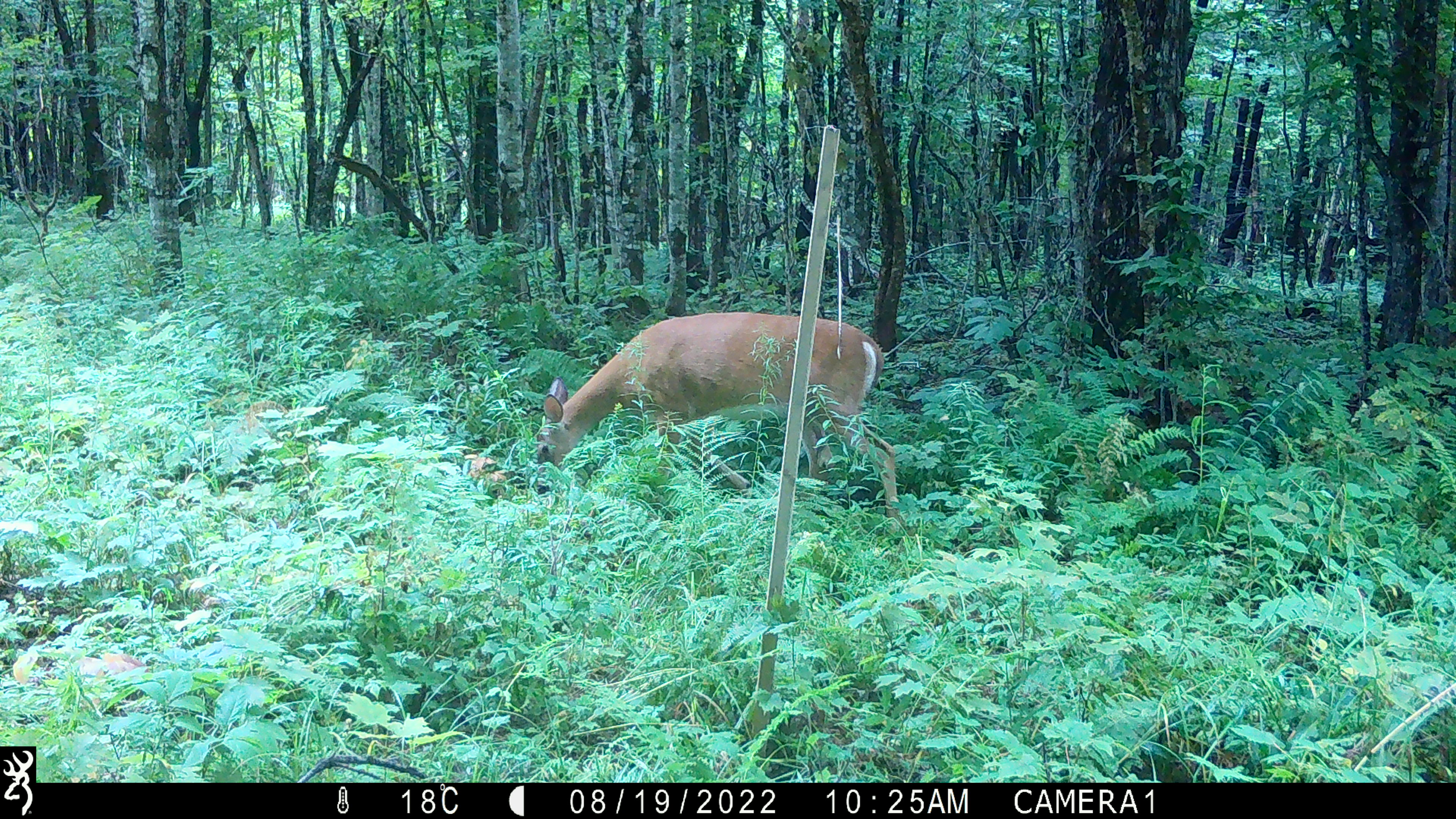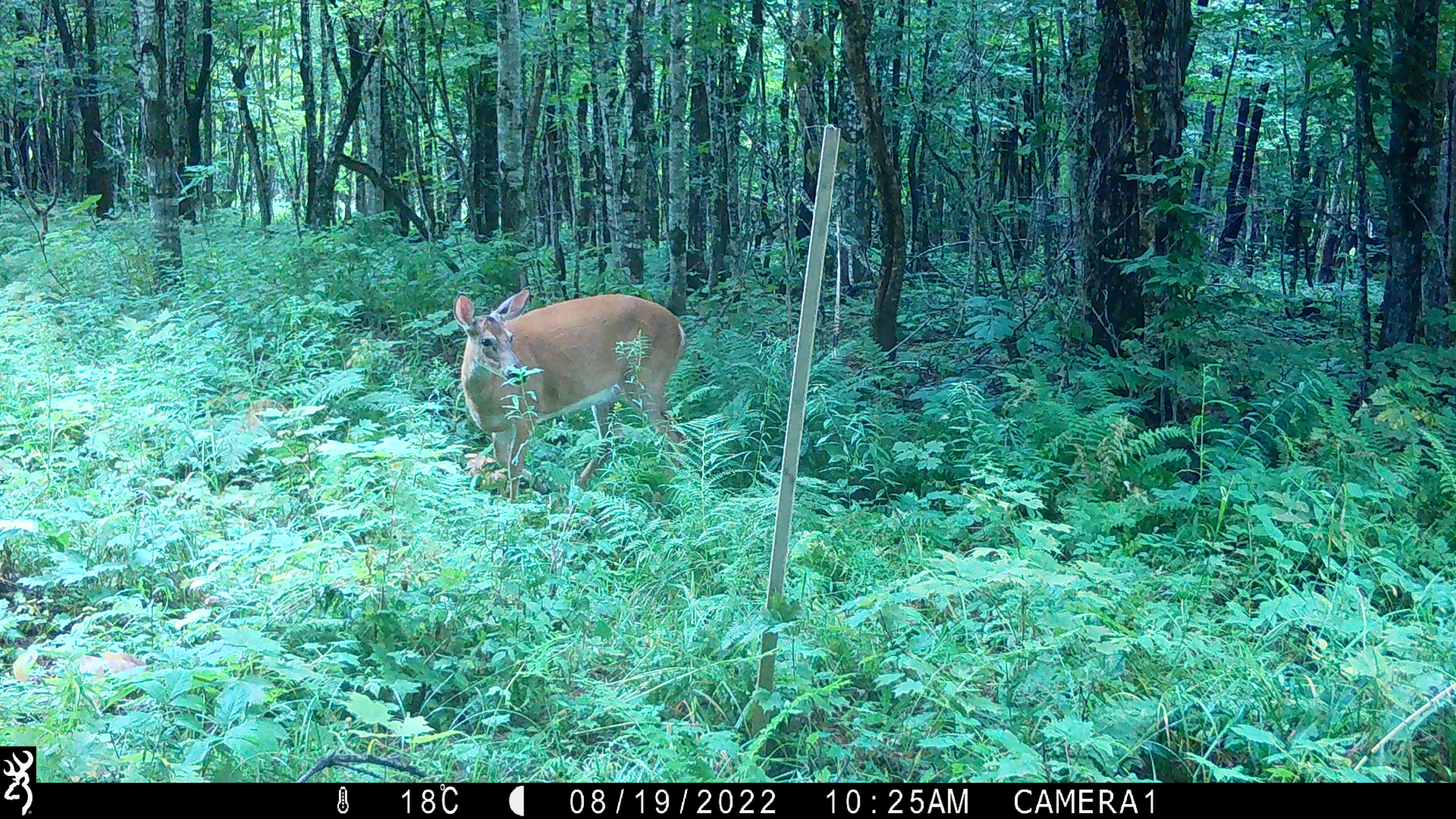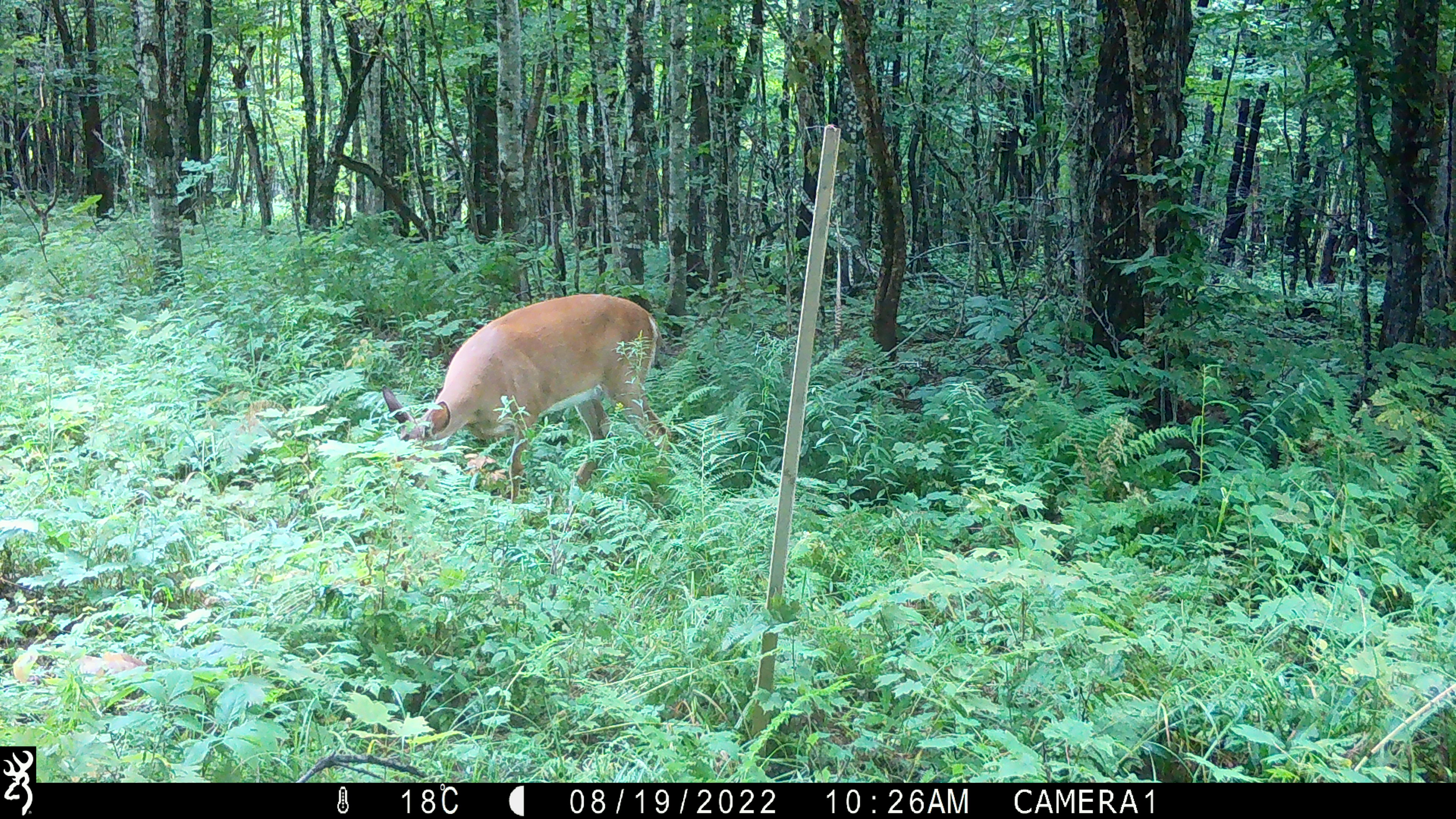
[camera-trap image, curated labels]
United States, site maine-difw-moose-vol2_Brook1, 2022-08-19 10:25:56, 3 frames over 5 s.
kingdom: Animalia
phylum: Chordata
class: Mammalia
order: Artiodactyla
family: Cervidae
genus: Odocoileus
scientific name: Odocoileus virginianus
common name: white-tailed deer